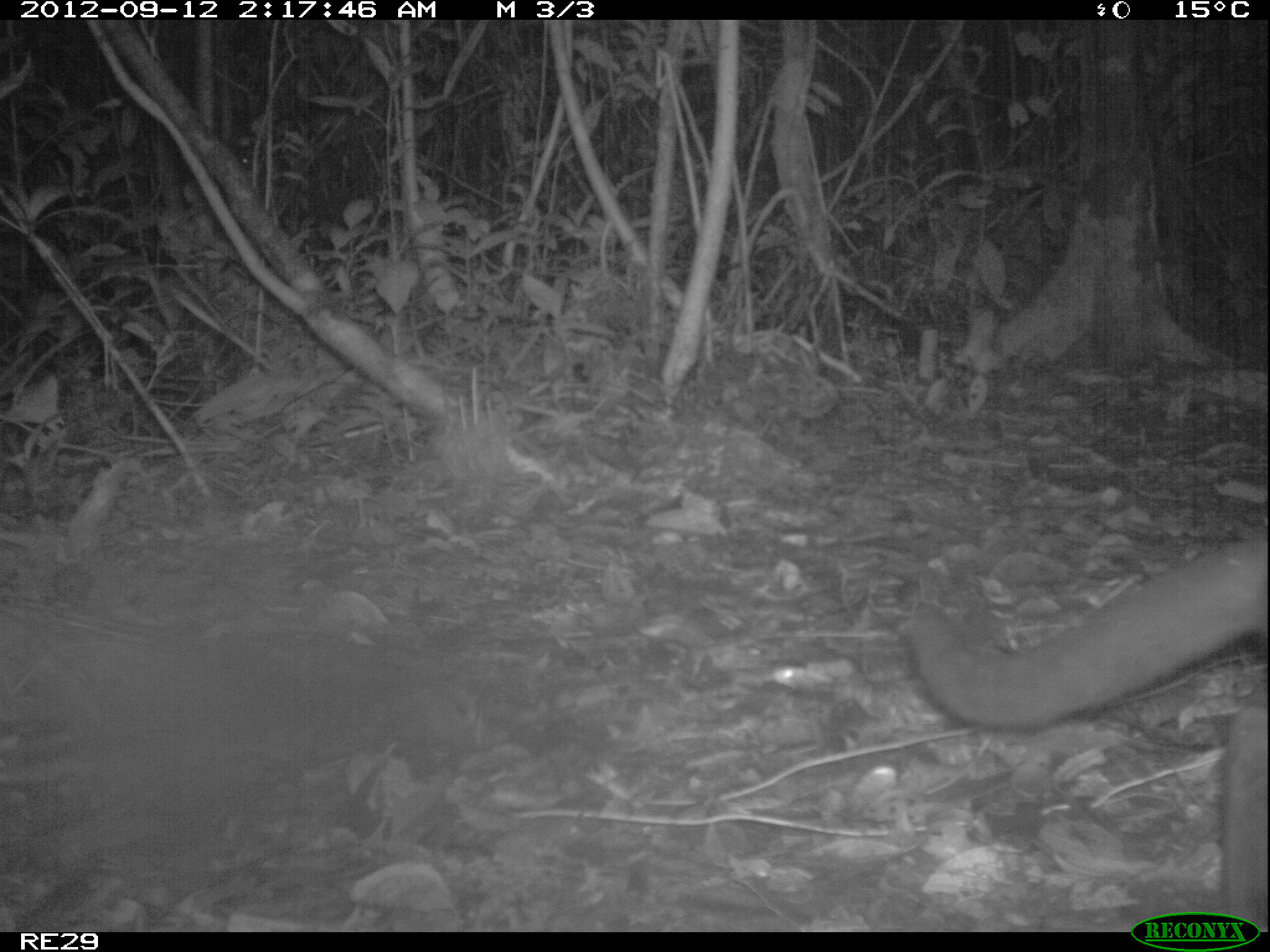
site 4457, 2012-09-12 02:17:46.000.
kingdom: Animalia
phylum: Chordata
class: Mammalia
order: Carnivora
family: Felidae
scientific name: Felidae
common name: felids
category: felis sp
Felis sp (felids) (Felidae), count 1.